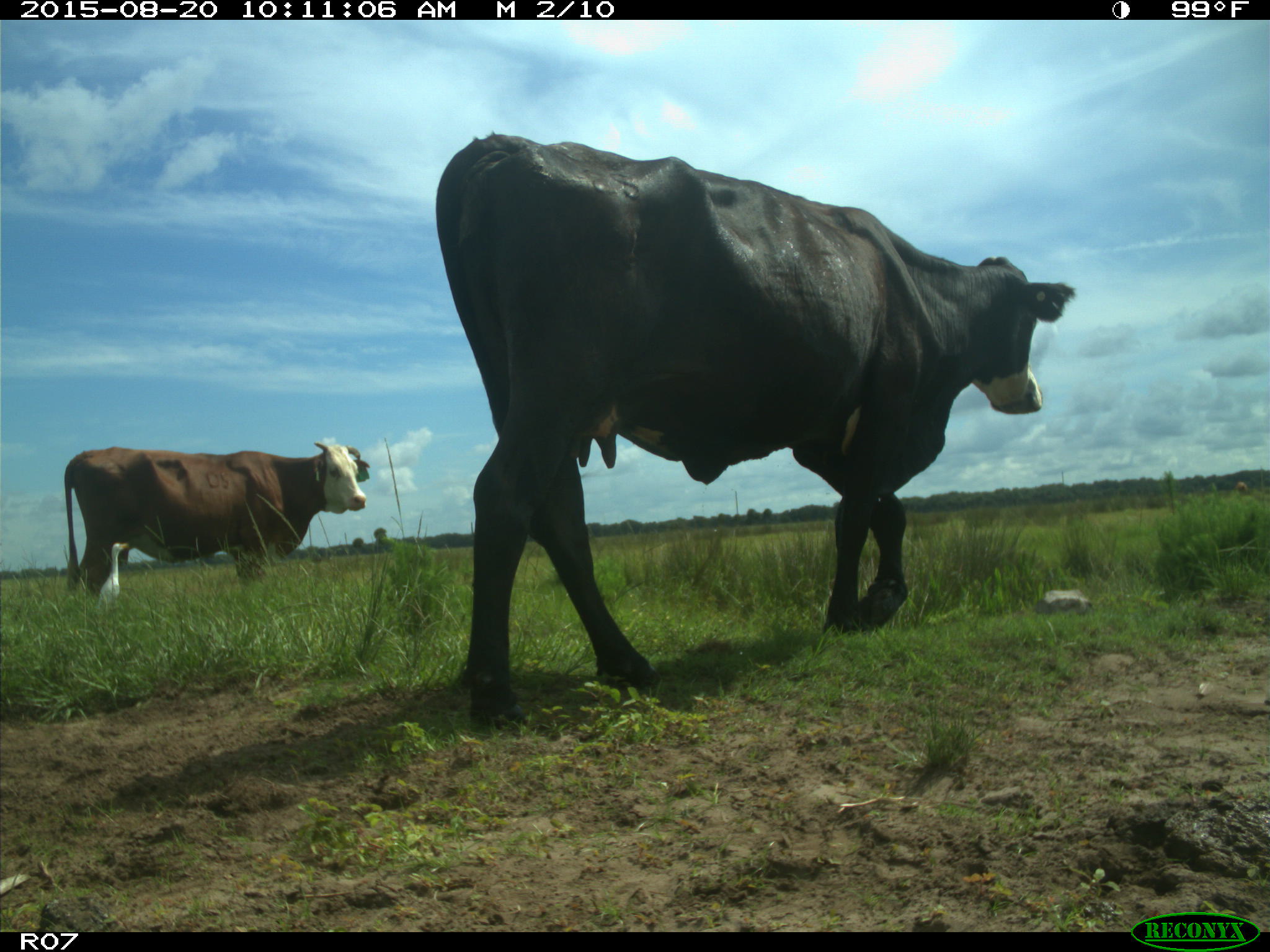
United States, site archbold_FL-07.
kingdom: Animalia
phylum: Chordata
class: Mammalia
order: Artiodactyla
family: Bovidae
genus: Bos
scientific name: Bos taurus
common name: domestic cow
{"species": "Bos taurus (domestic cow)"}